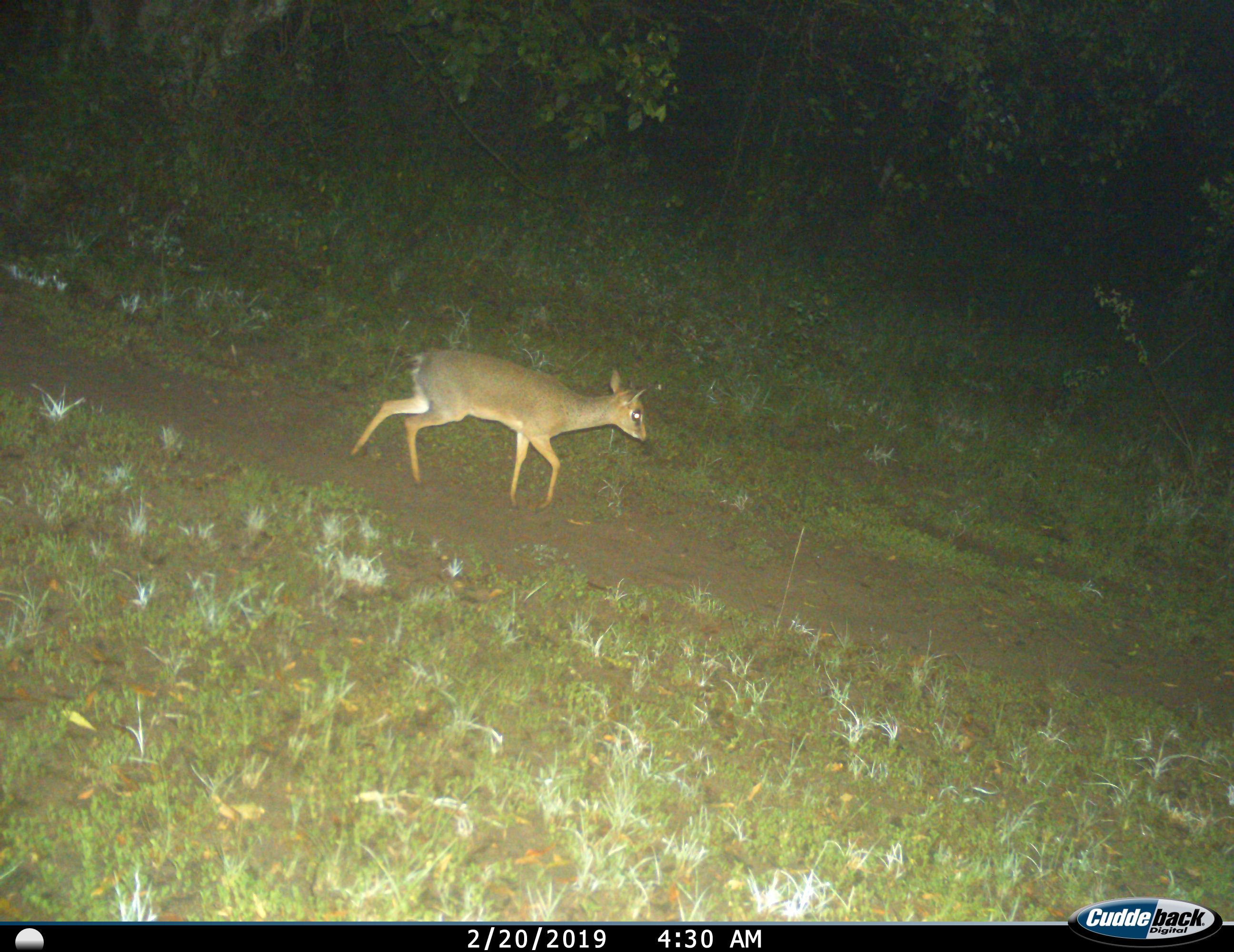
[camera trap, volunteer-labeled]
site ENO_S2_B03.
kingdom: Animalia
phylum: Chordata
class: Mammalia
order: Artiodactyla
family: Bovidae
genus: Madoqua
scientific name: Madoqua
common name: dik-dik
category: dikdik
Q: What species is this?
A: Dikdik (dik-dik) (Madoqua).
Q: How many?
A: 1.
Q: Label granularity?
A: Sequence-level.